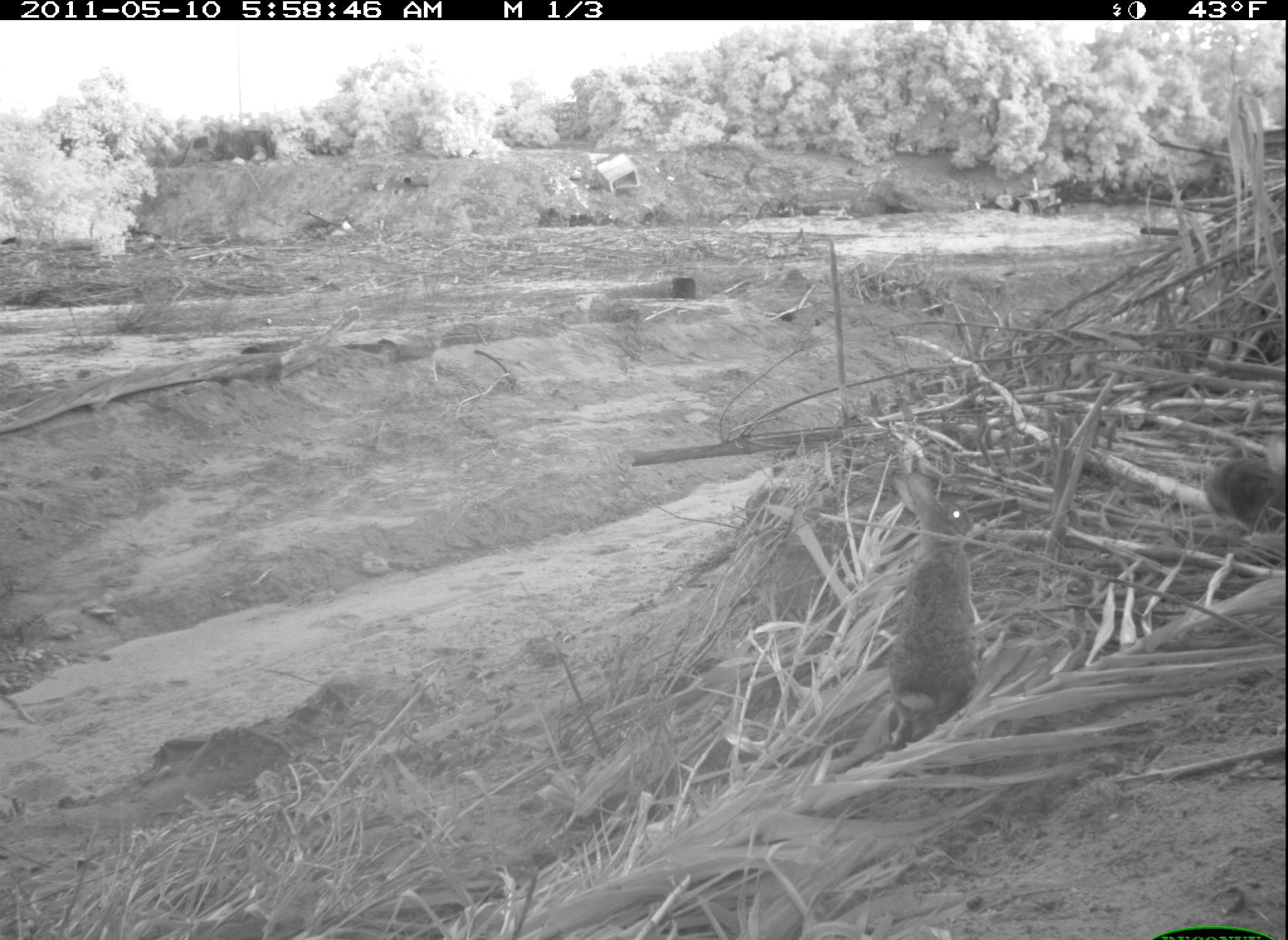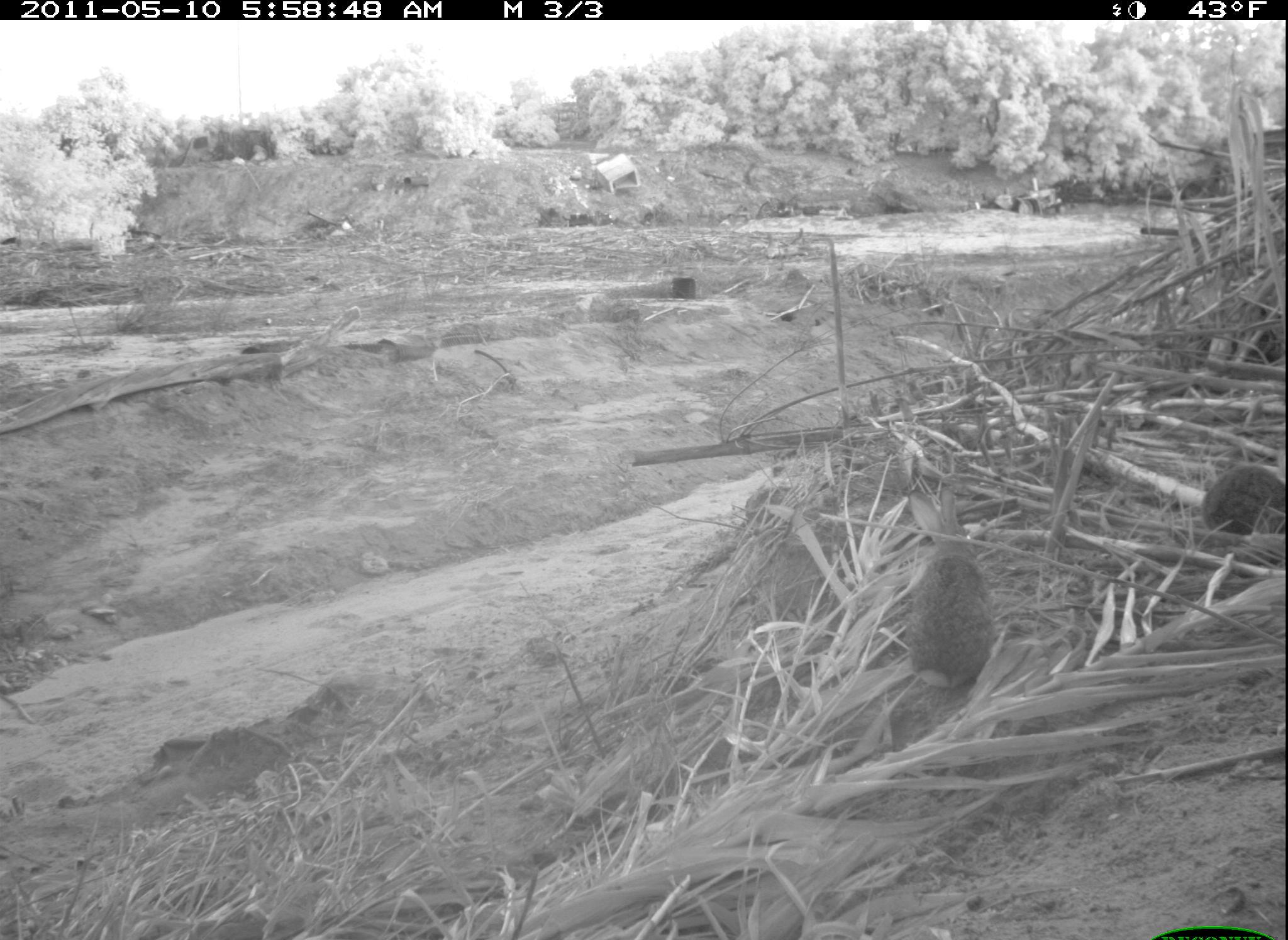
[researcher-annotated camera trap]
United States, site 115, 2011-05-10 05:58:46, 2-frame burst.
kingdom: Animalia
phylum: Chordata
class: Mammalia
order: Lagomorpha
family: Leporidae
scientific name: Leporidae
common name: rabbits and hares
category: rabbit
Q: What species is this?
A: Rabbit (rabbits and hares) (Leporidae).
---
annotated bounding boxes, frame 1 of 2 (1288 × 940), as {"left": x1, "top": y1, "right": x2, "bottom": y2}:
rabbit: {"left": 871, "top": 446, "right": 1000, "bottom": 755}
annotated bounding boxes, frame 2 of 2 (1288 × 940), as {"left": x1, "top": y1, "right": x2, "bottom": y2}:
rabbit: {"left": 889, "top": 477, "right": 1013, "bottom": 702}